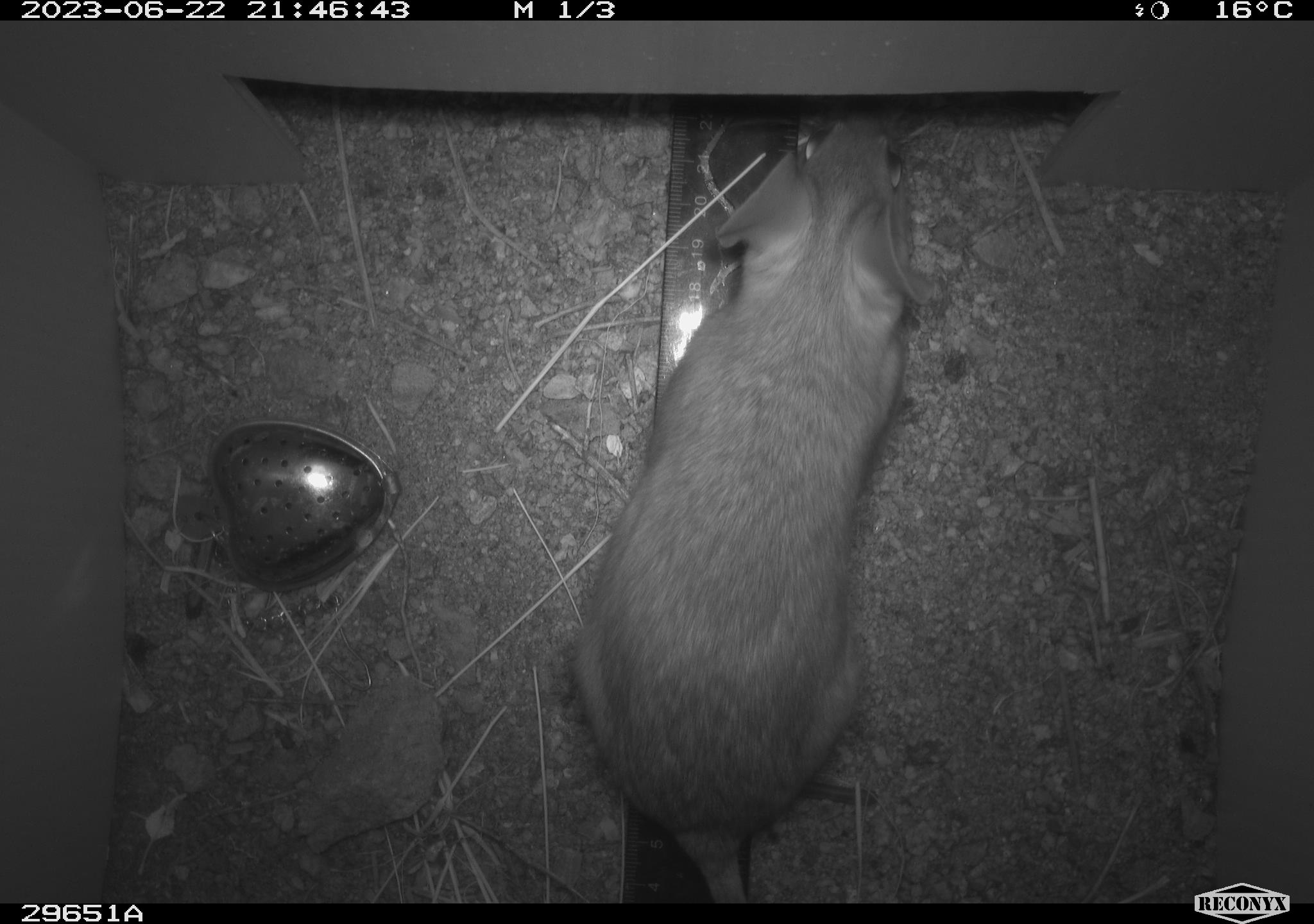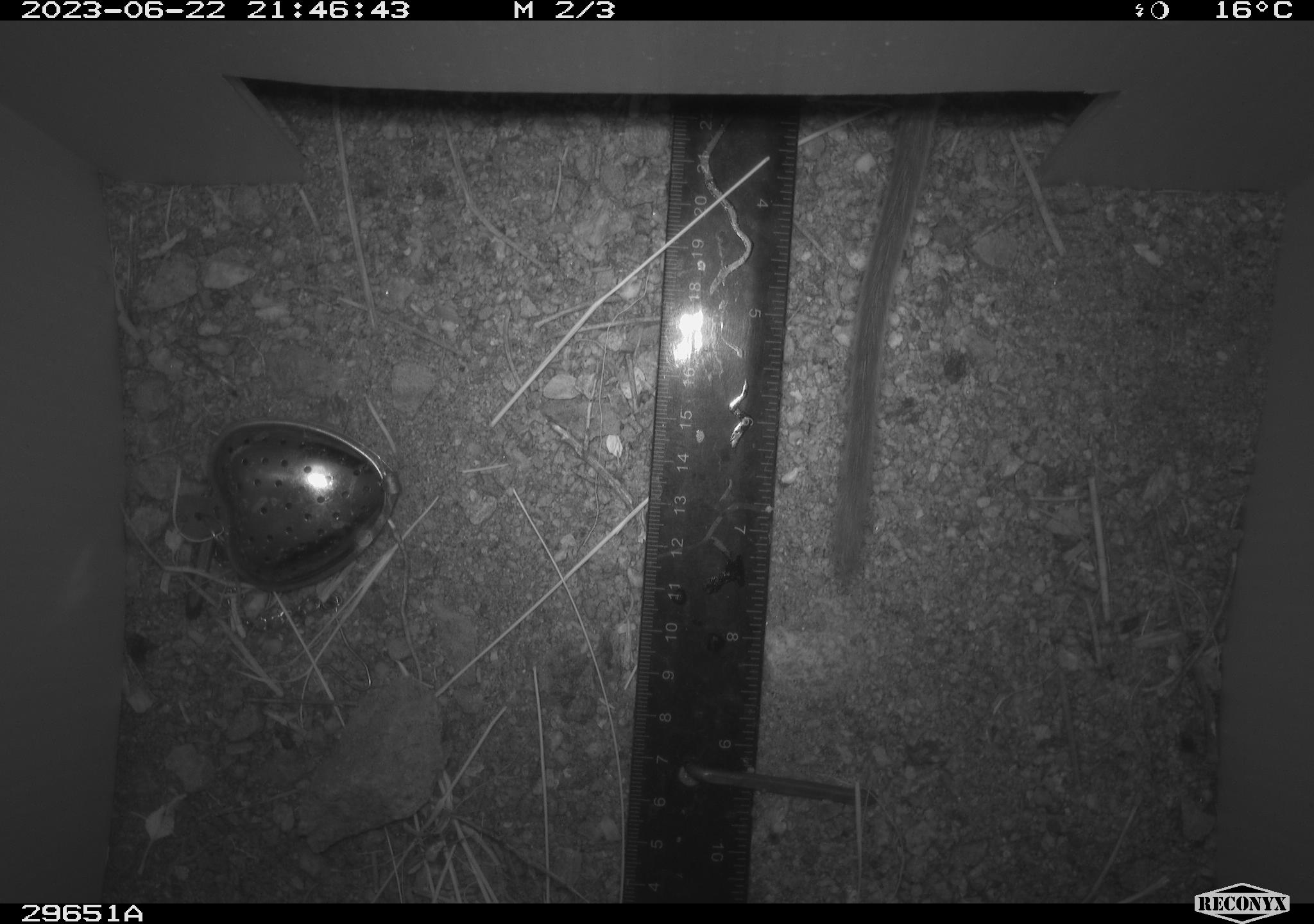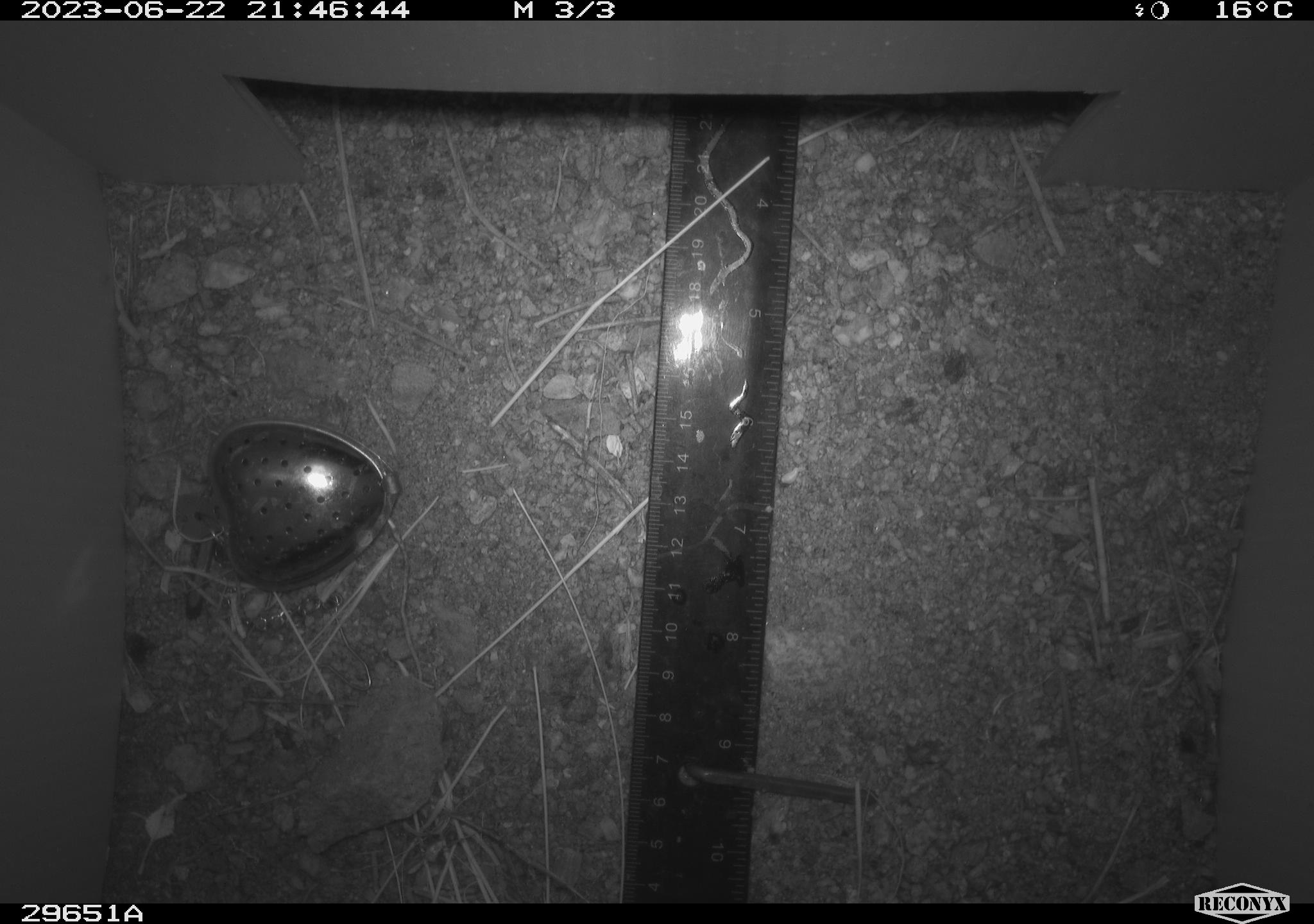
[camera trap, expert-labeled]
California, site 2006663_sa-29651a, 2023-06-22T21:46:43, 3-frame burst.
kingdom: Animalia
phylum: Chordata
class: Mammalia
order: Rodentia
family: Cricetidae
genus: Neotoma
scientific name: Neotoma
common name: pack rat or woodrat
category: neotoma species